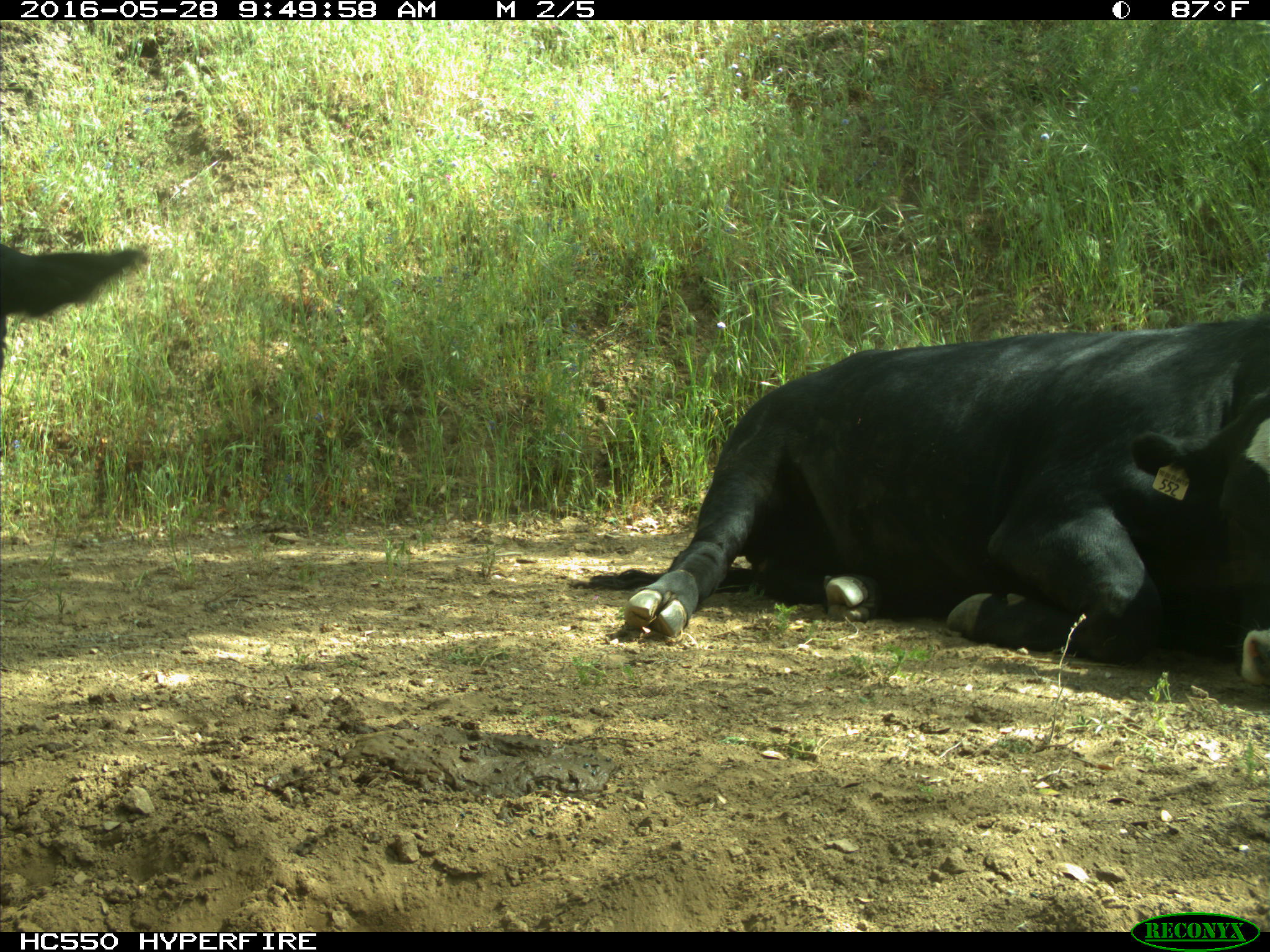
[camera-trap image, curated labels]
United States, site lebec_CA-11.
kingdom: Animalia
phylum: Chordata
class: Mammalia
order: Artiodactyla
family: Bovidae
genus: Bos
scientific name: Bos taurus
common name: domestic cow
Bos taurus (domestic cow).